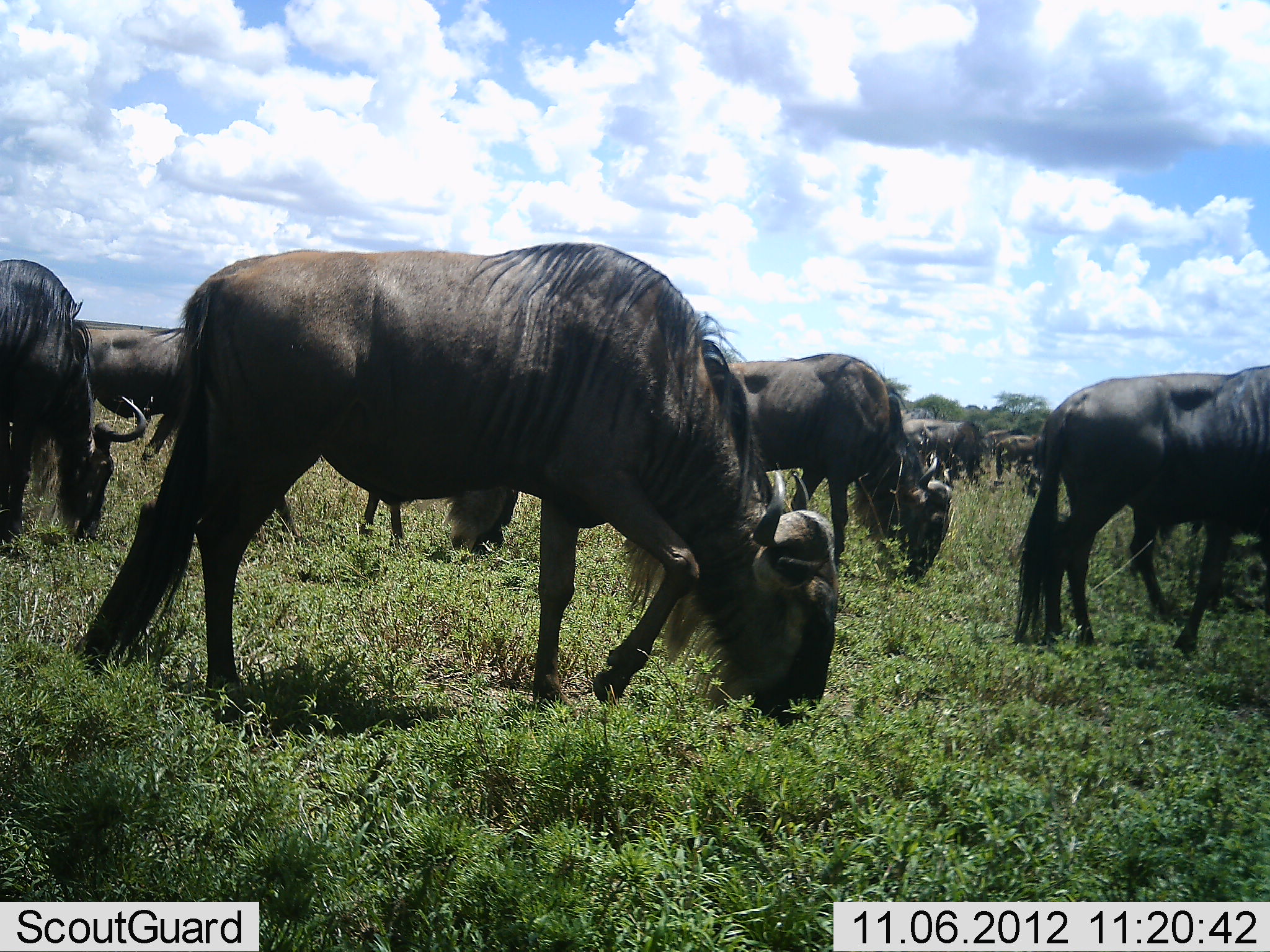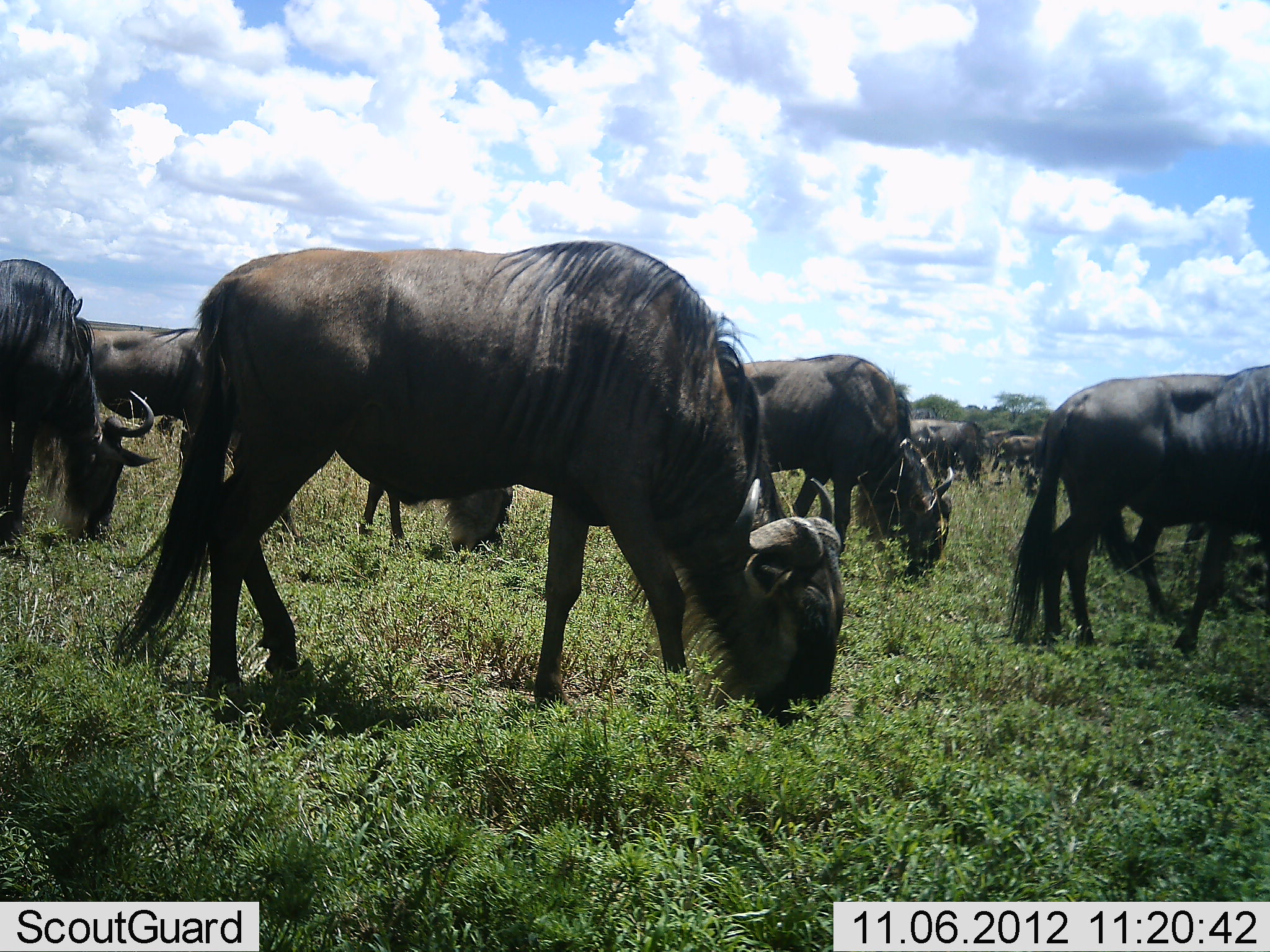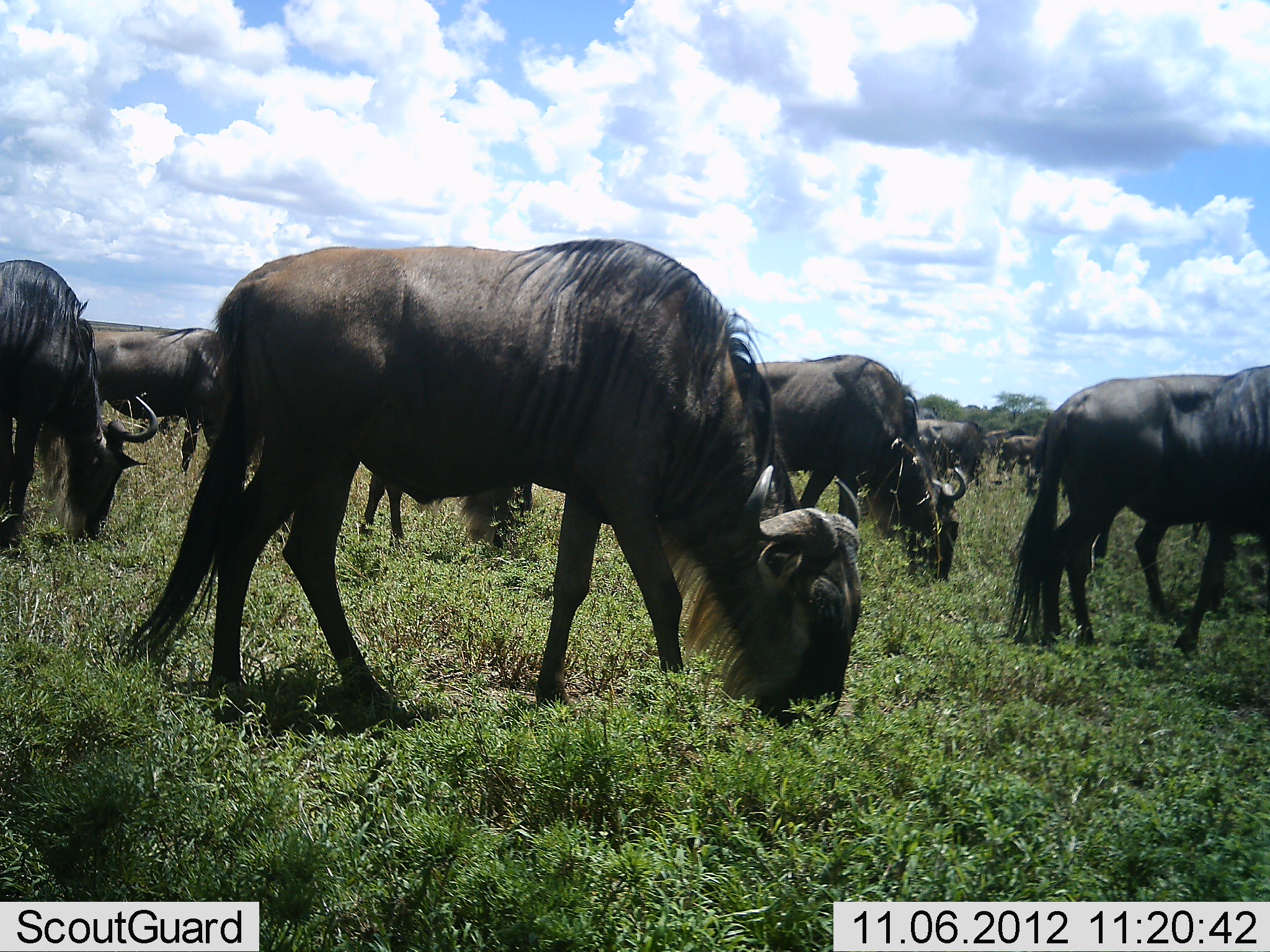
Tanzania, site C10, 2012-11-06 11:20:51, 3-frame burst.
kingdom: Animalia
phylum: Chordata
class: Mammalia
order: Artiodactyla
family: Bovidae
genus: Connochaetes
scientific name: Connochaetes taurinus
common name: blue wildebeest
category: wildebeest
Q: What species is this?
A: Wildebeest (blue wildebeest) (Connochaetes taurinus).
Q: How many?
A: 10.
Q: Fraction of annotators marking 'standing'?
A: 30%.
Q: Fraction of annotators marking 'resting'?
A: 0%.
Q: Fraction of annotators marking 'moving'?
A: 20%.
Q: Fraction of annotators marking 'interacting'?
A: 0%.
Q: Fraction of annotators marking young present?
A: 0%.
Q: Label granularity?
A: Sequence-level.